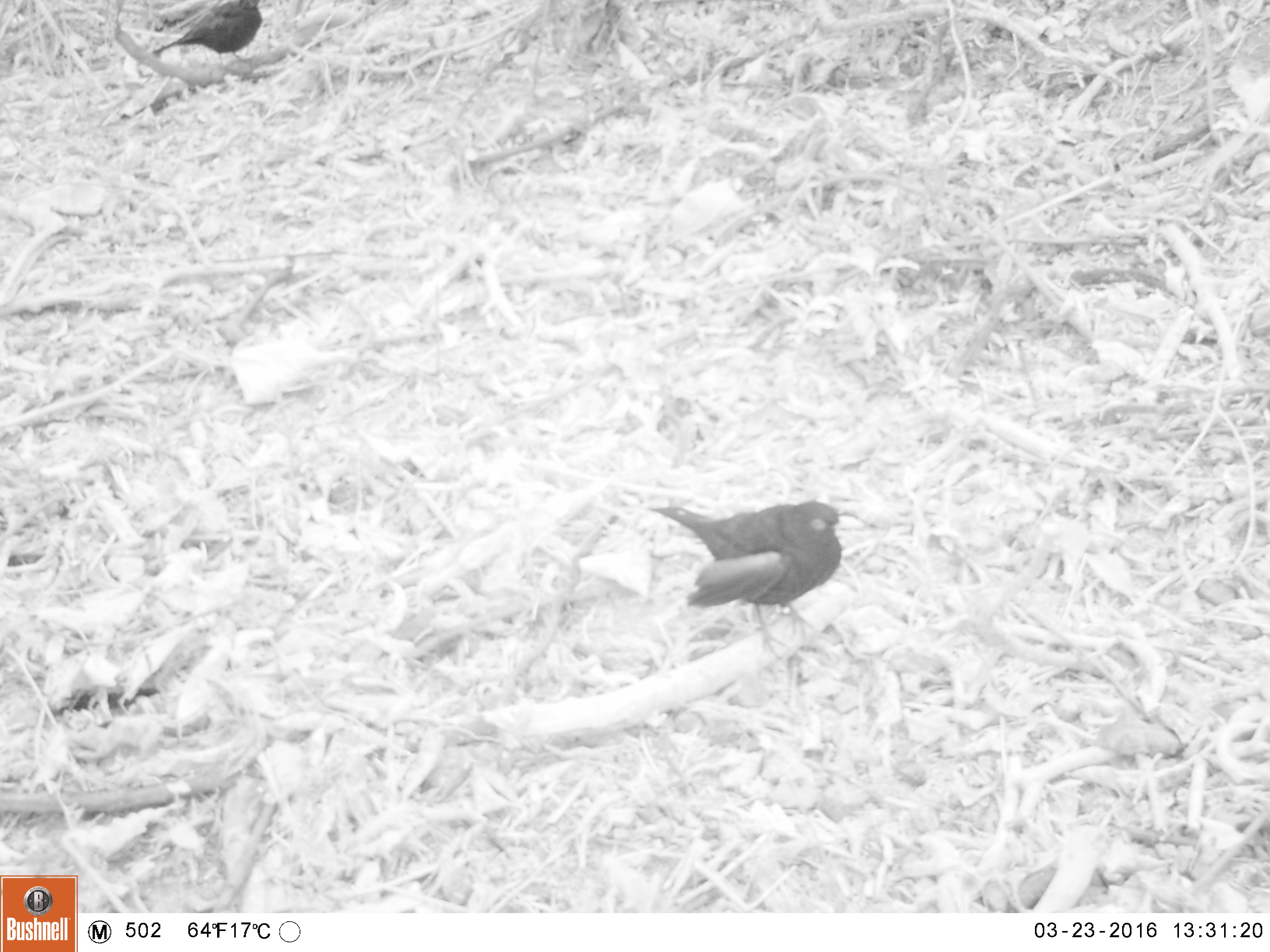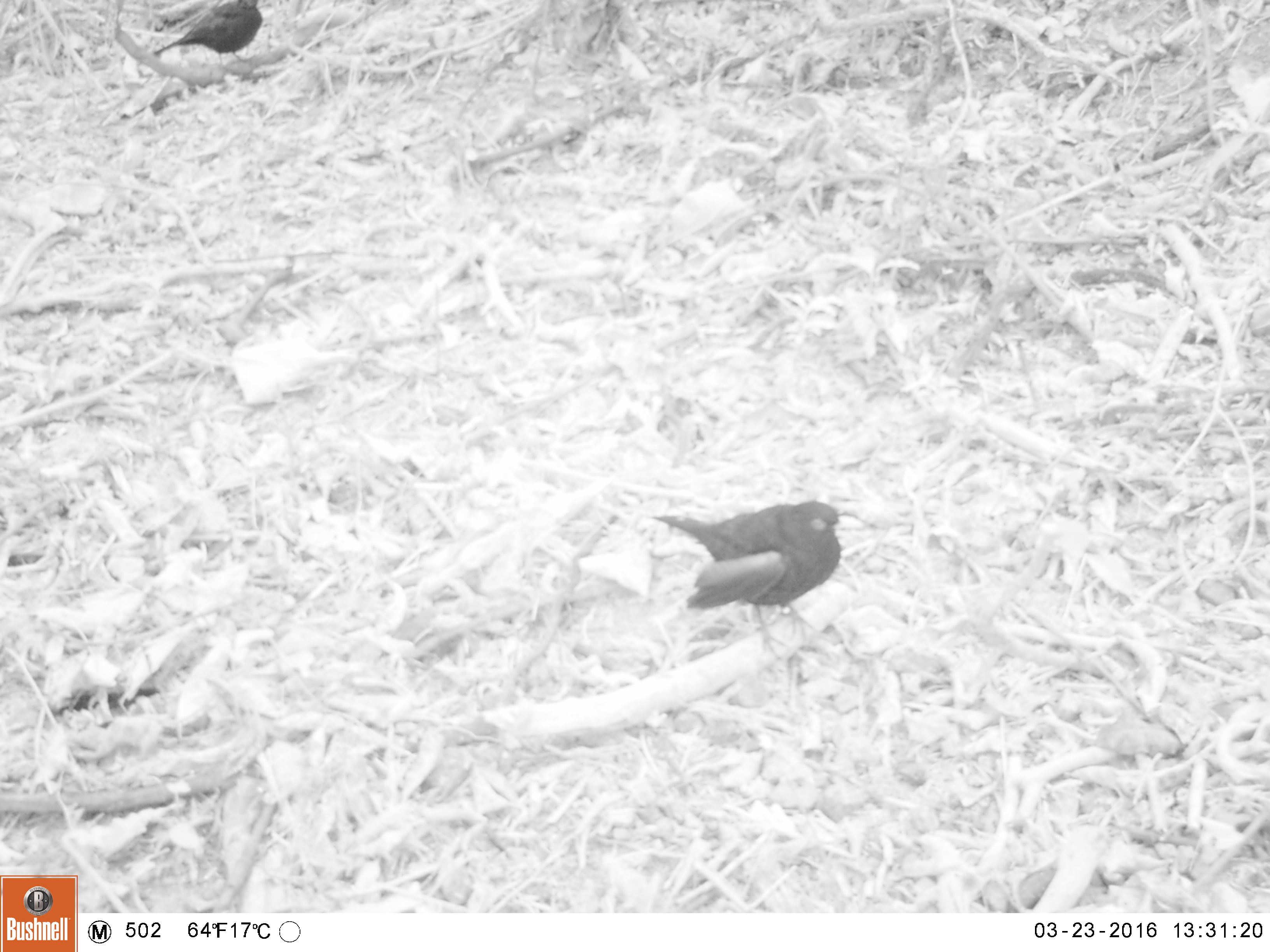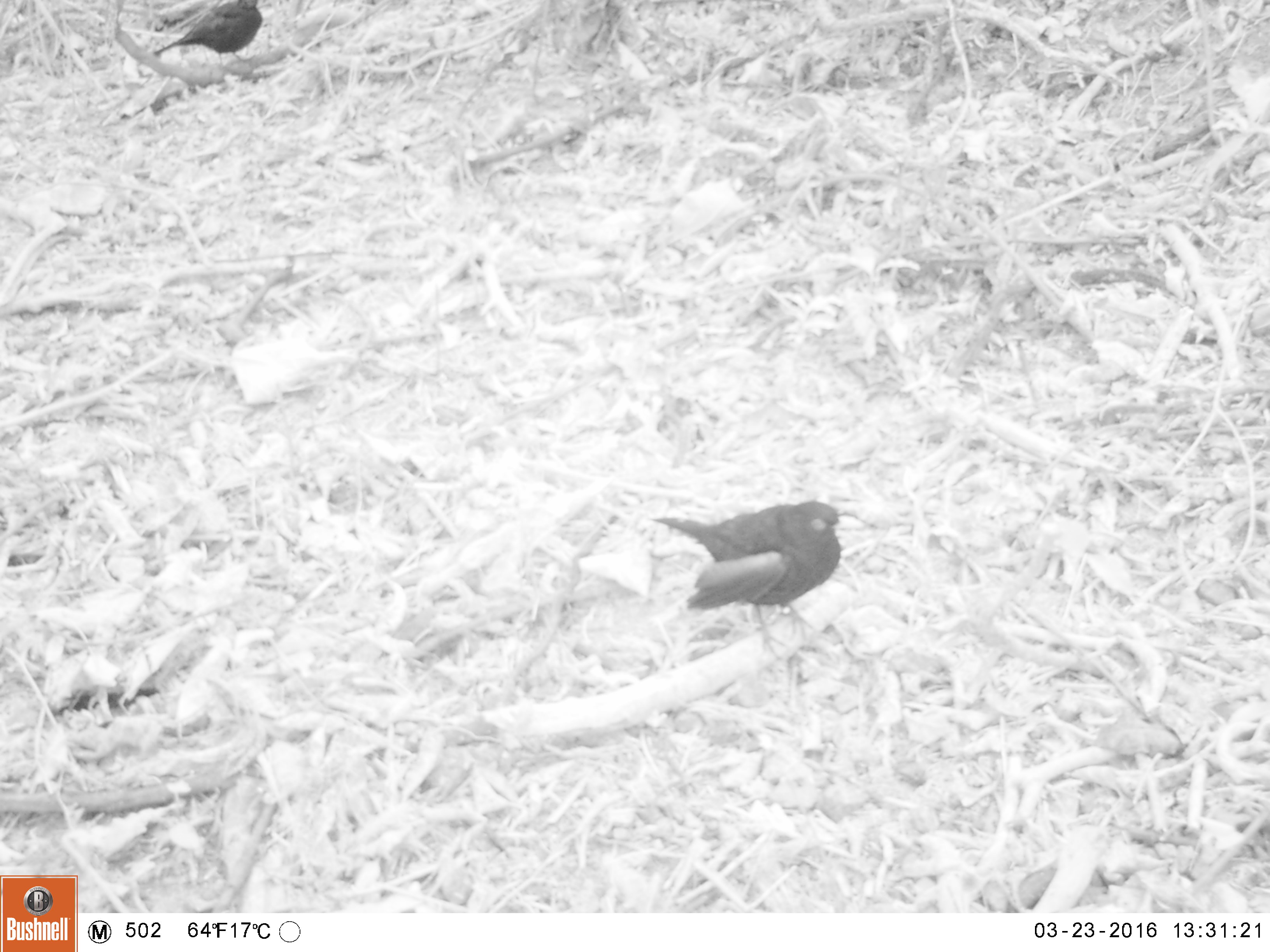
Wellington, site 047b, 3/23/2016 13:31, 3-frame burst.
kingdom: Animalia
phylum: Chordata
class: Aves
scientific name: Aves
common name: bird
Bird (Aves).